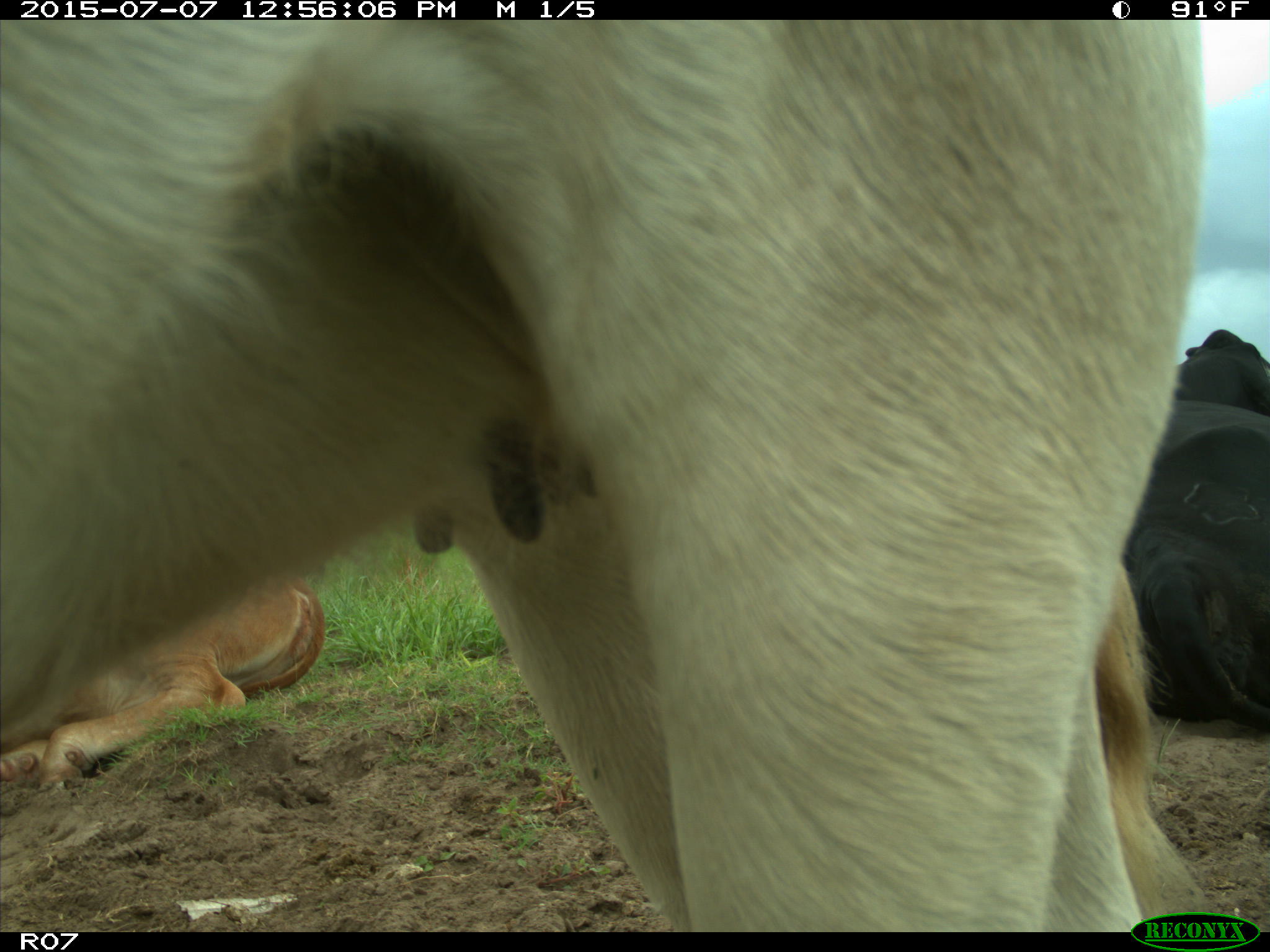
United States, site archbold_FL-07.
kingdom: Animalia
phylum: Chordata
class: Mammalia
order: Artiodactyla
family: Bovidae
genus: Bos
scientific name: Bos taurus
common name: domestic cow